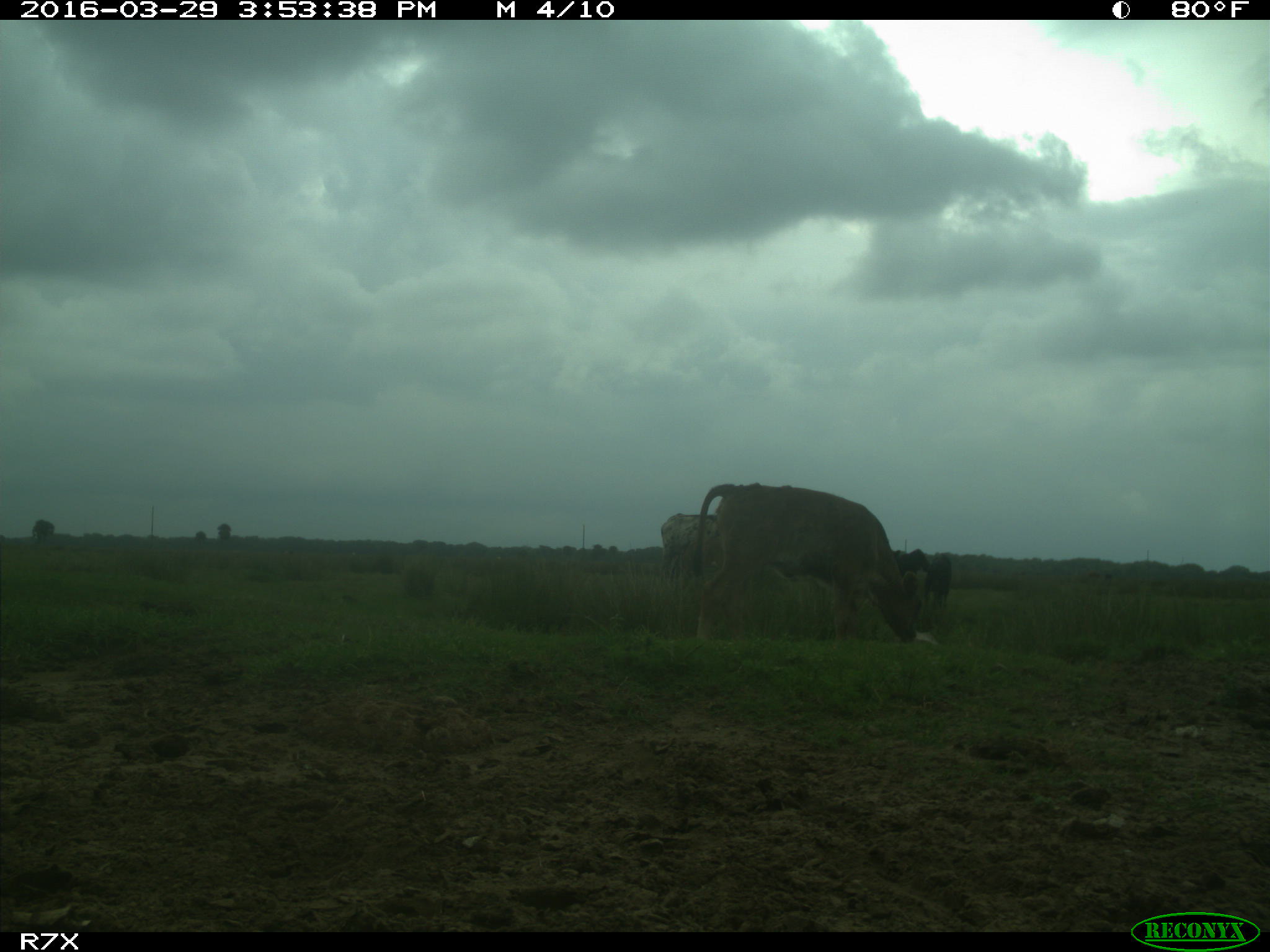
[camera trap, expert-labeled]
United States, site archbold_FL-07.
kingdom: Animalia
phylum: Chordata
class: Mammalia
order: Artiodactyla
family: Bovidae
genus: Bos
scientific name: Bos taurus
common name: domestic cow